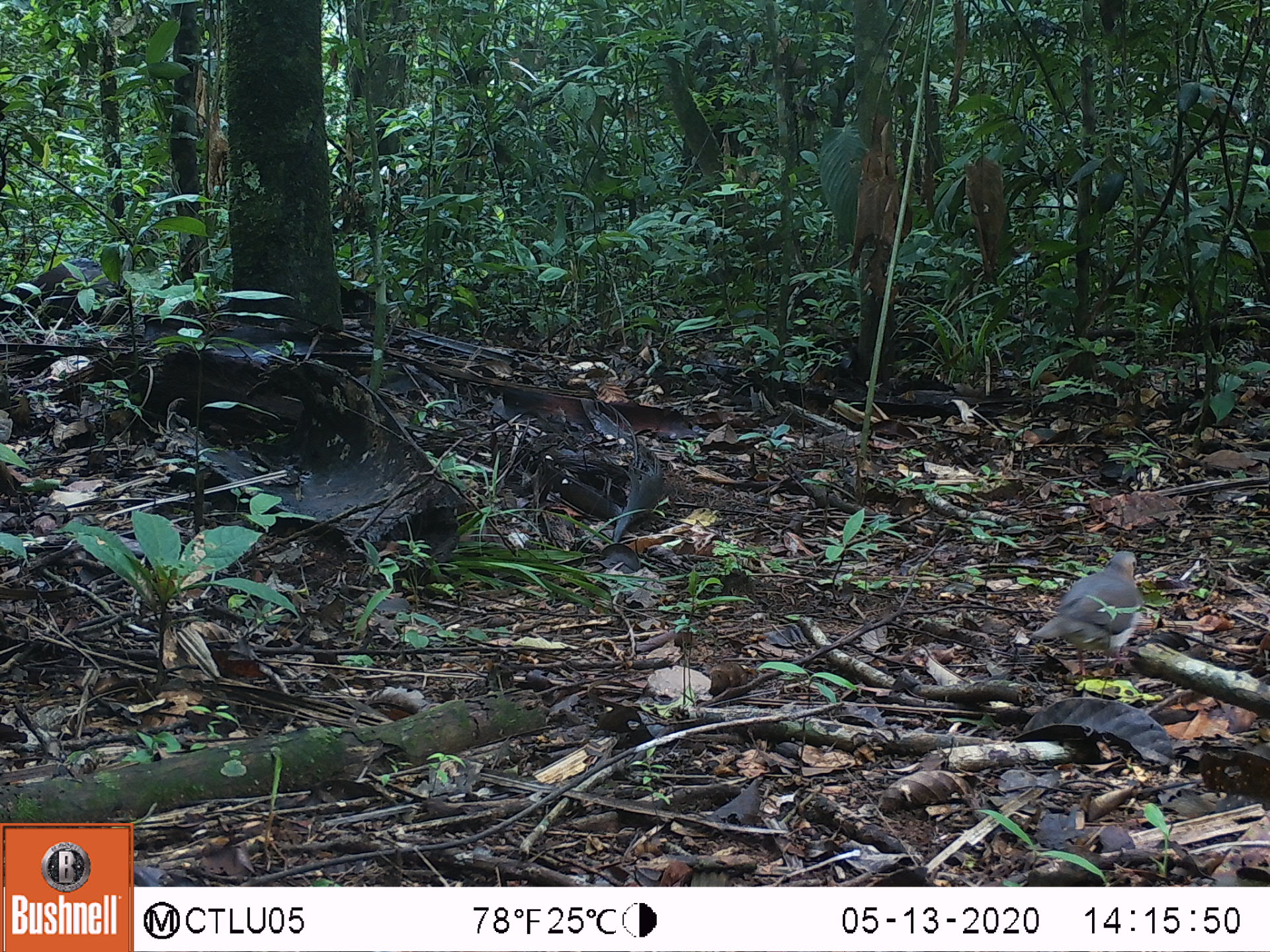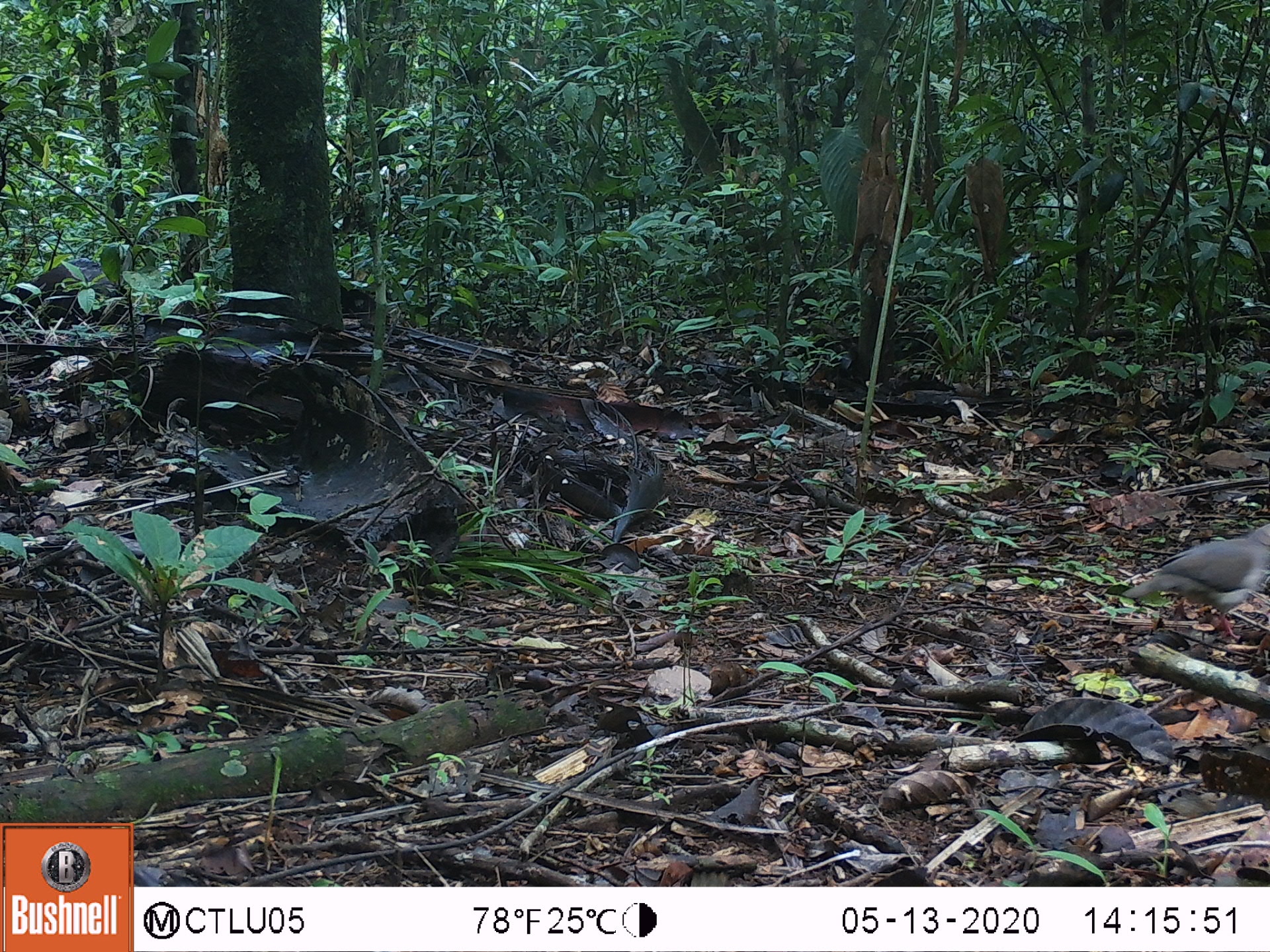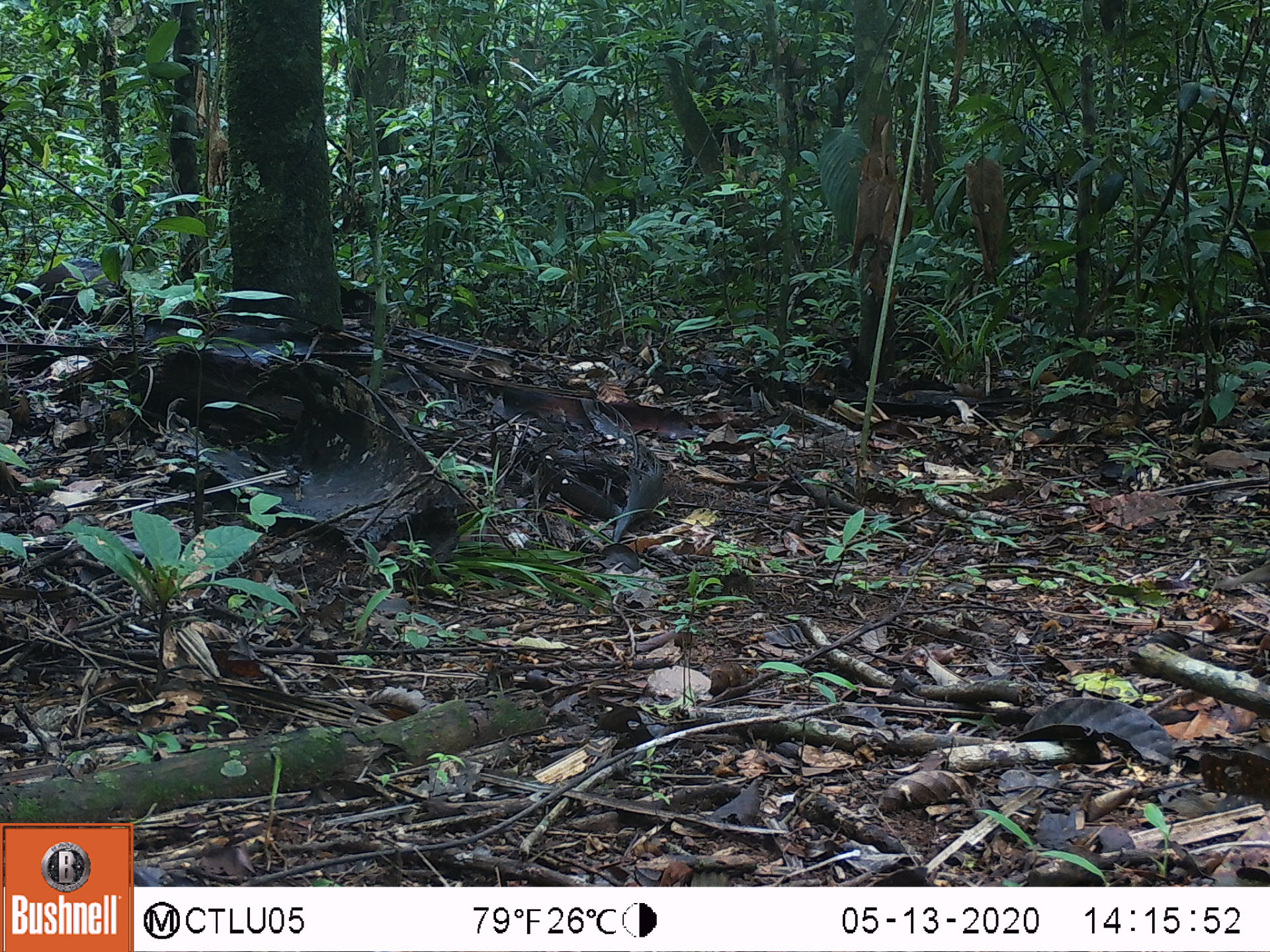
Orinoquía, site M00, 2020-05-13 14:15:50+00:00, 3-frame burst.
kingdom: Animalia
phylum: Chordata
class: Aves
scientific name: Aves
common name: bird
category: unknown bird